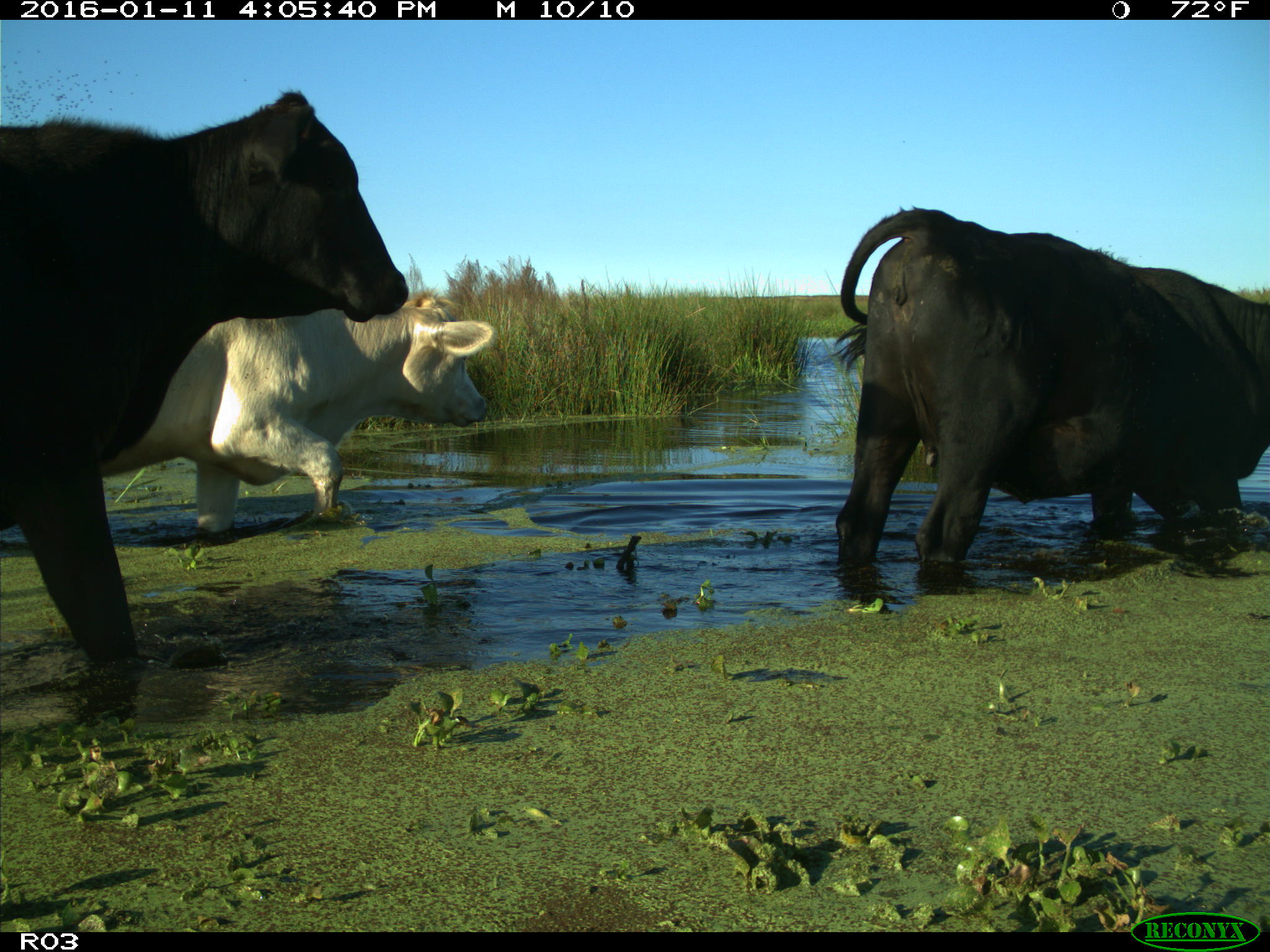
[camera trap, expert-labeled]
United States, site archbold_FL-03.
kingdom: Animalia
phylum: Chordata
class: Mammalia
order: Artiodactyla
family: Bovidae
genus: Bos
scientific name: Bos taurus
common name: domestic cow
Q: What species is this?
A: Bos taurus (domestic cow).